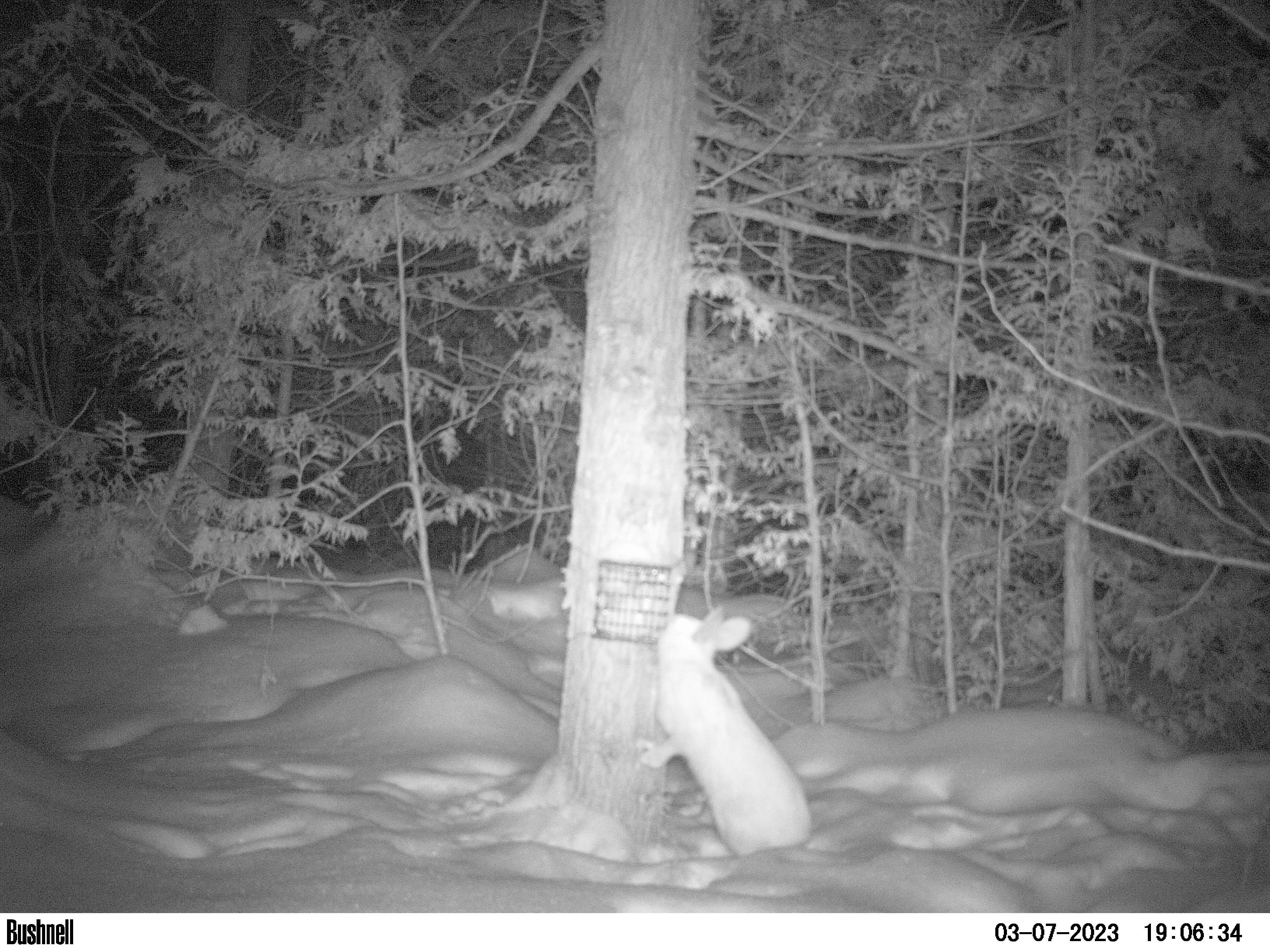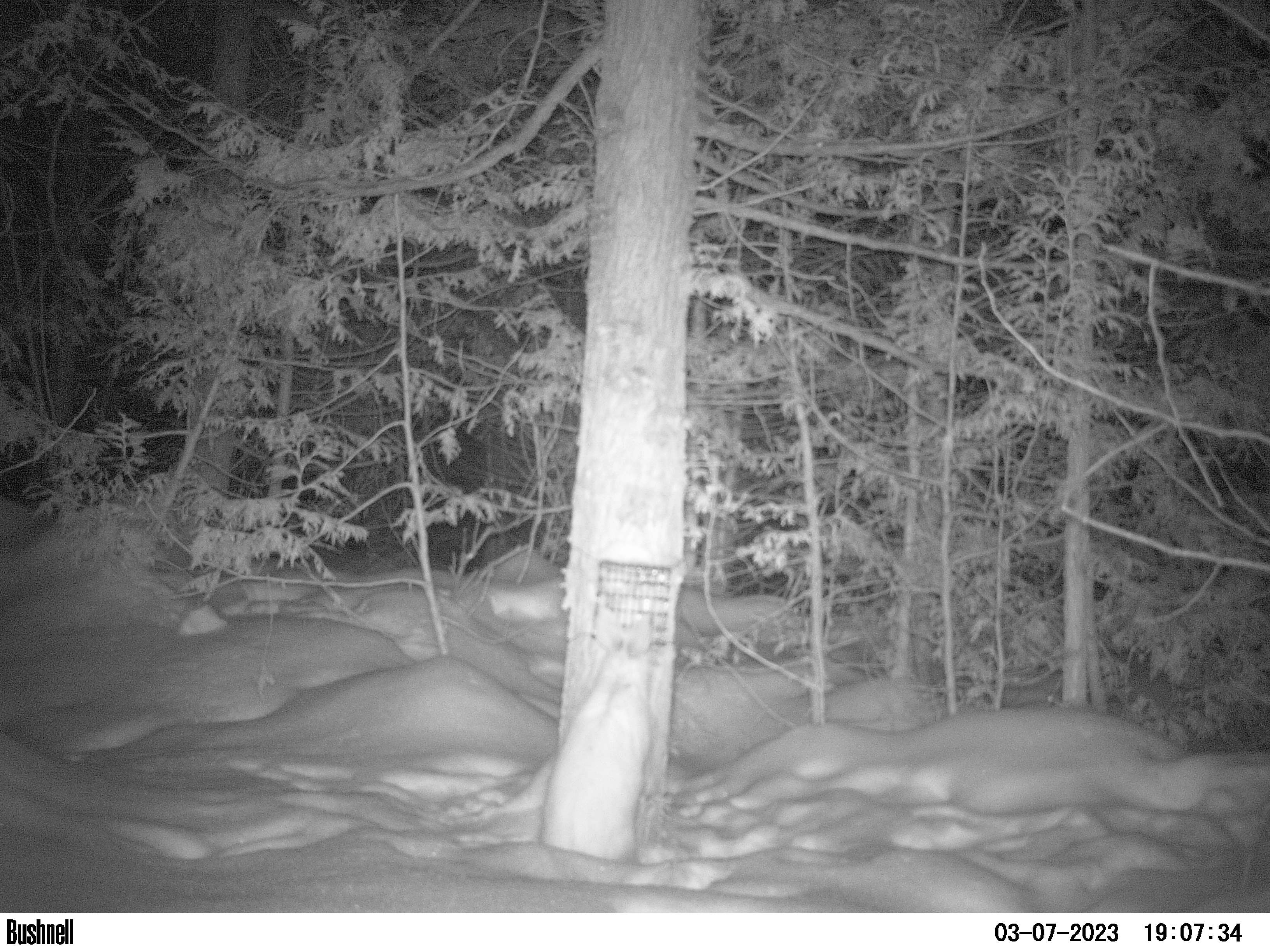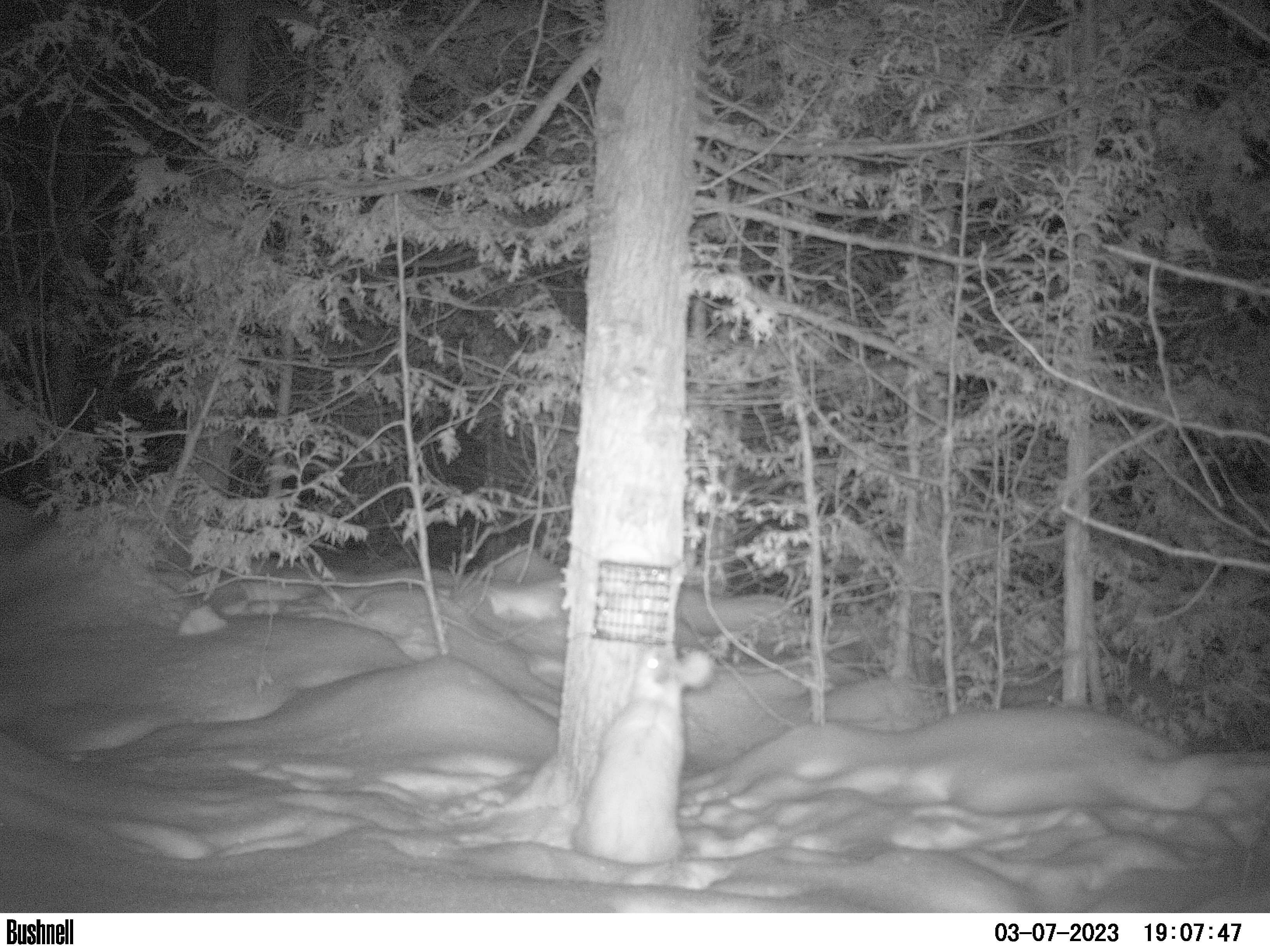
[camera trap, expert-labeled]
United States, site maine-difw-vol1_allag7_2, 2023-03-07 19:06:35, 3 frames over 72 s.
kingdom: Animalia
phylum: Chordata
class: Mammalia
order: Lagomorpha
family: Leporidae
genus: Lepus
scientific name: Lepus americanus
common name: snowshoe hare